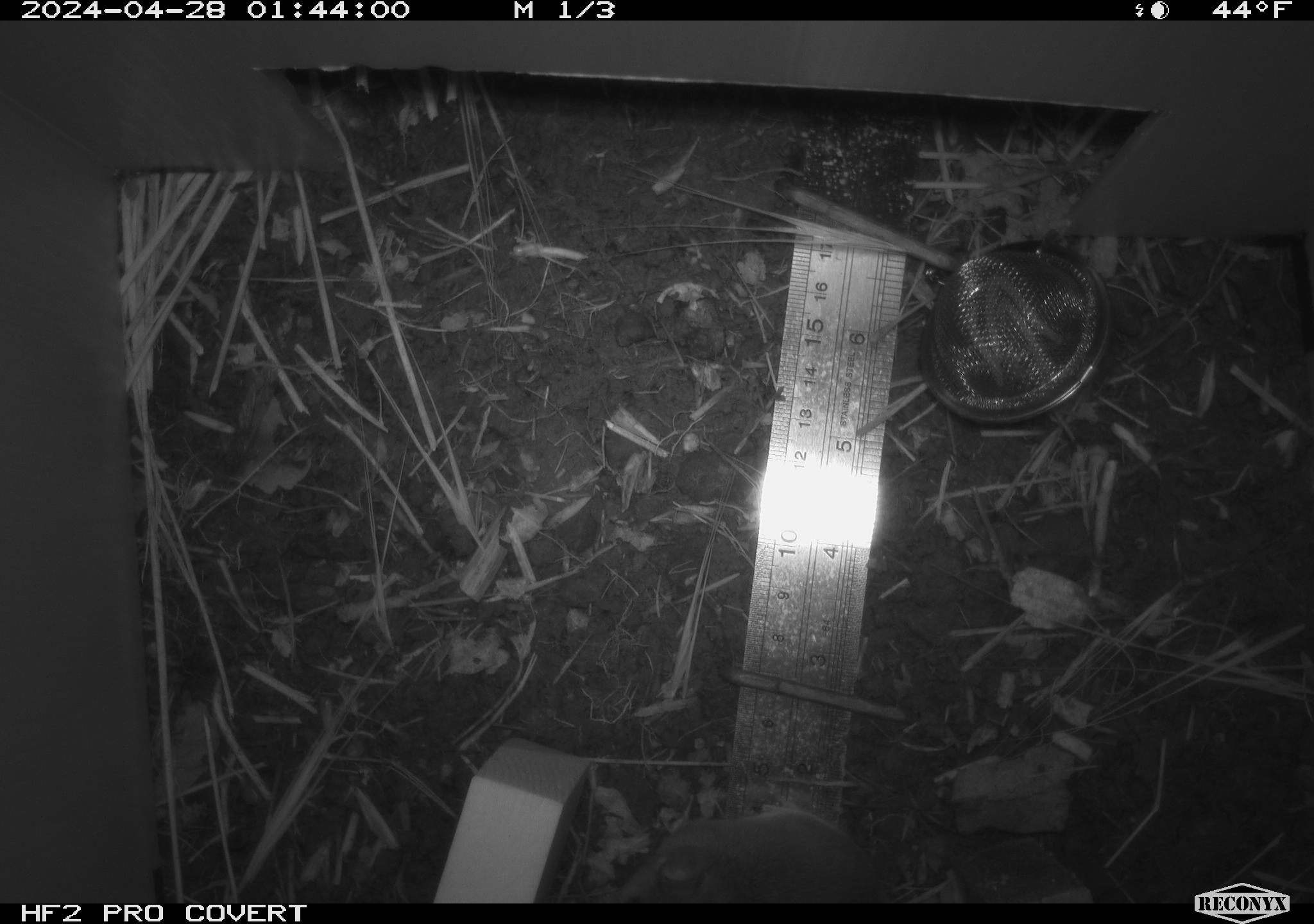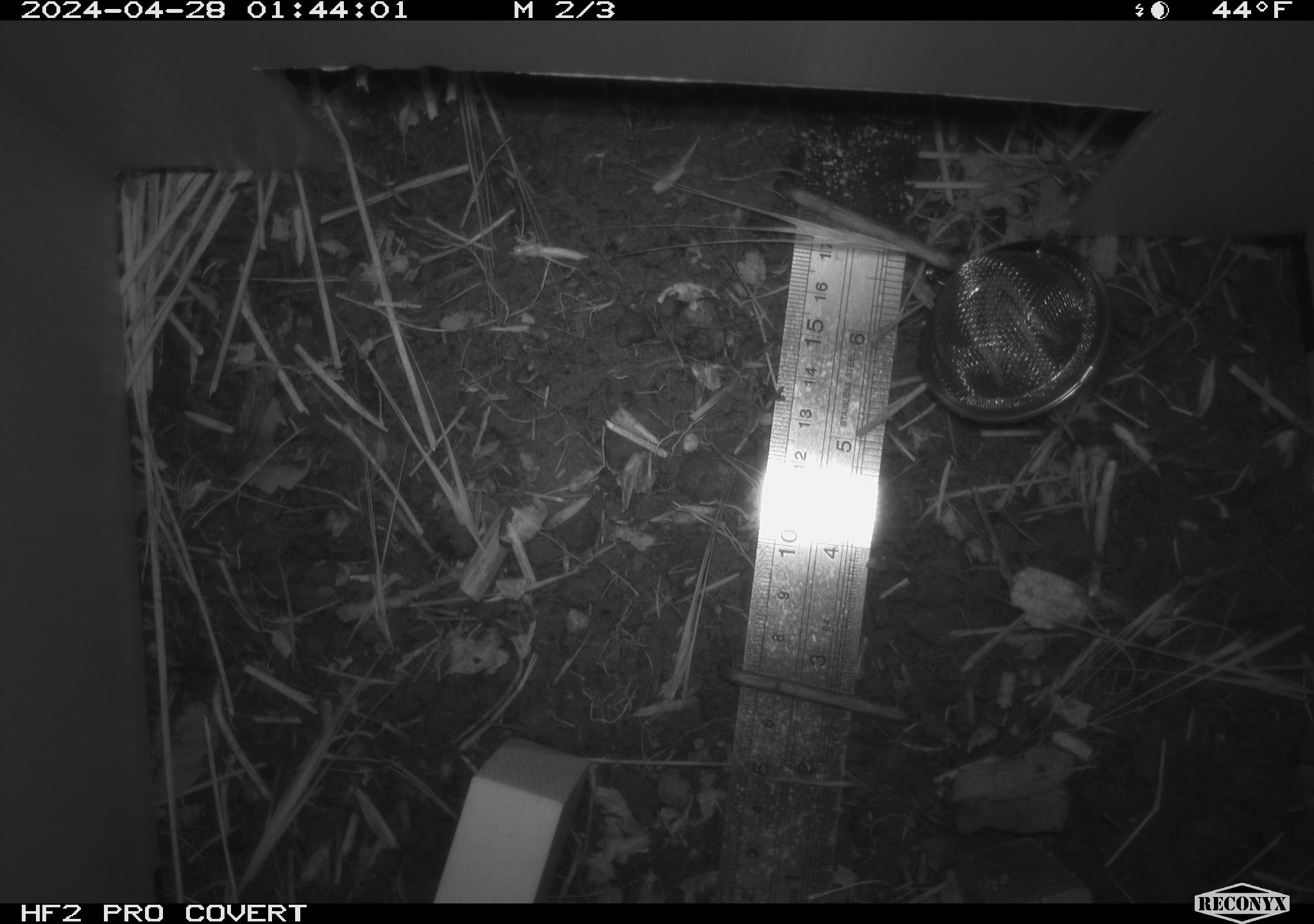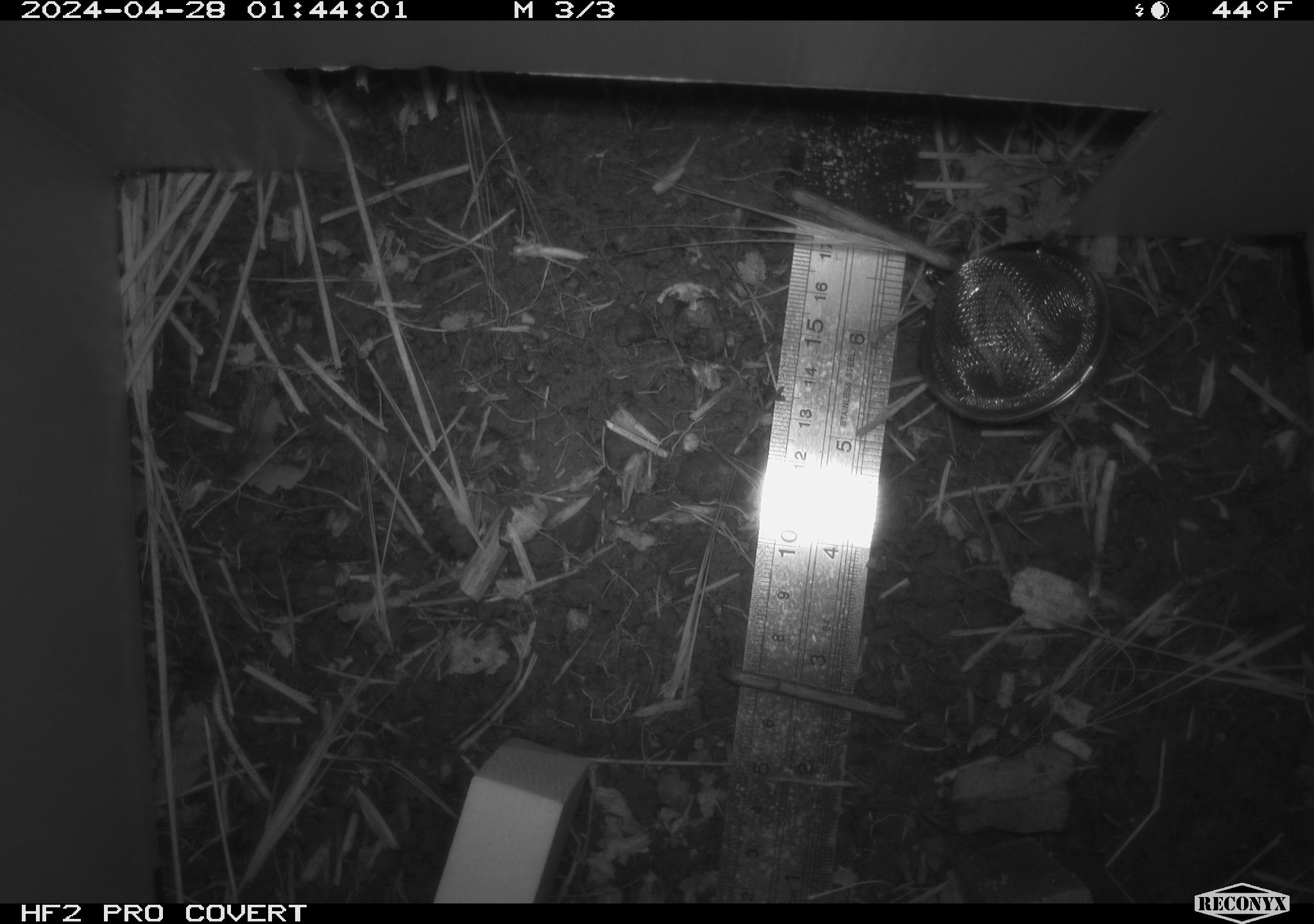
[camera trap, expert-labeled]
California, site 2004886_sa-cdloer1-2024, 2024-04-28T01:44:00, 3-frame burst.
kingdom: Animalia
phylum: Chordata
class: Mammalia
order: Rodentia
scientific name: Rodentia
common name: mouse species